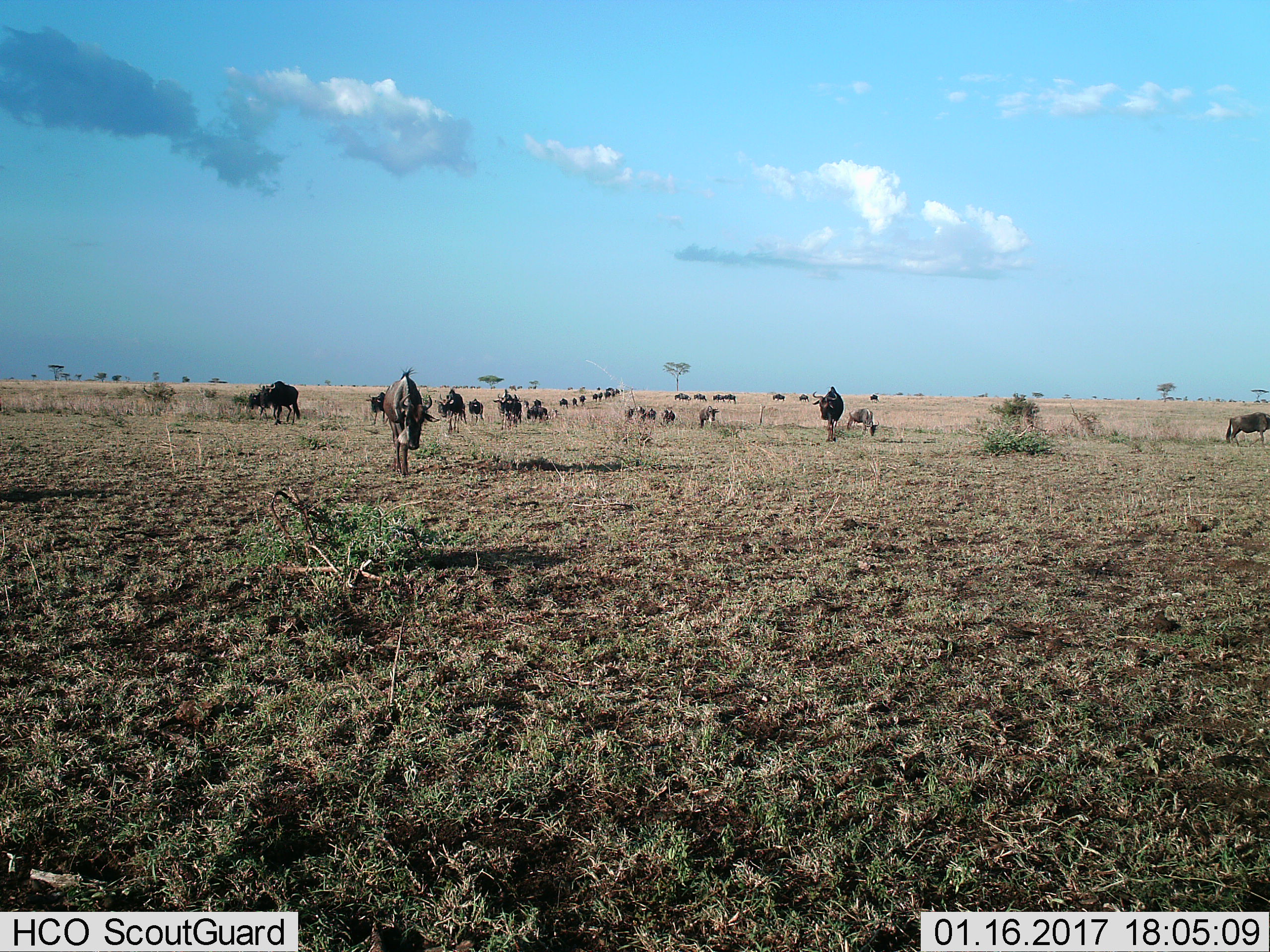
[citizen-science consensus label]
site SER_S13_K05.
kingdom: Animalia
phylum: Chordata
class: Mammalia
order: Artiodactyla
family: Bovidae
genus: Connochaetes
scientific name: Connochaetes taurinus taurinus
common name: blue wildebeest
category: wildebeestblue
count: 11-50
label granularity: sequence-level